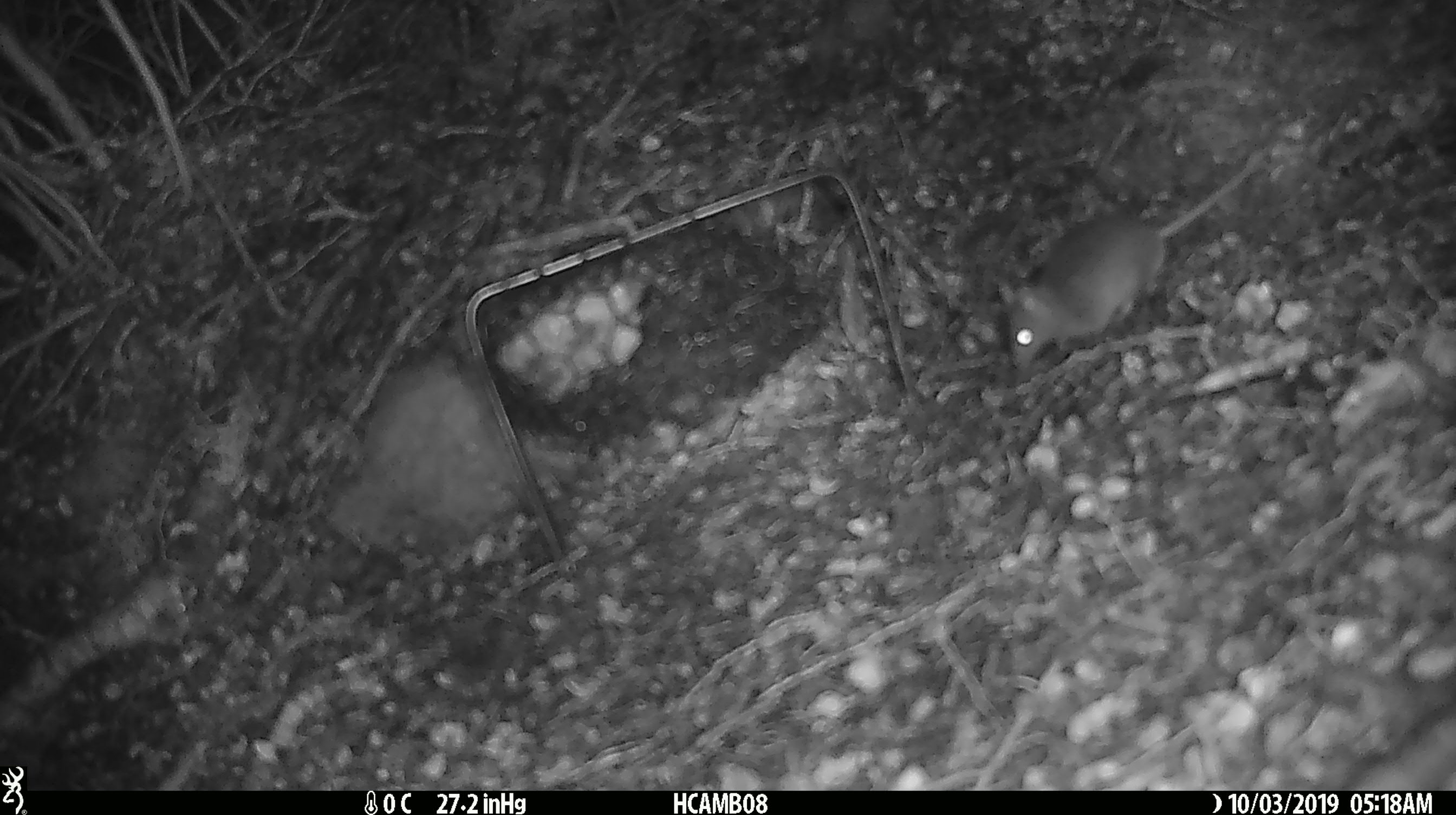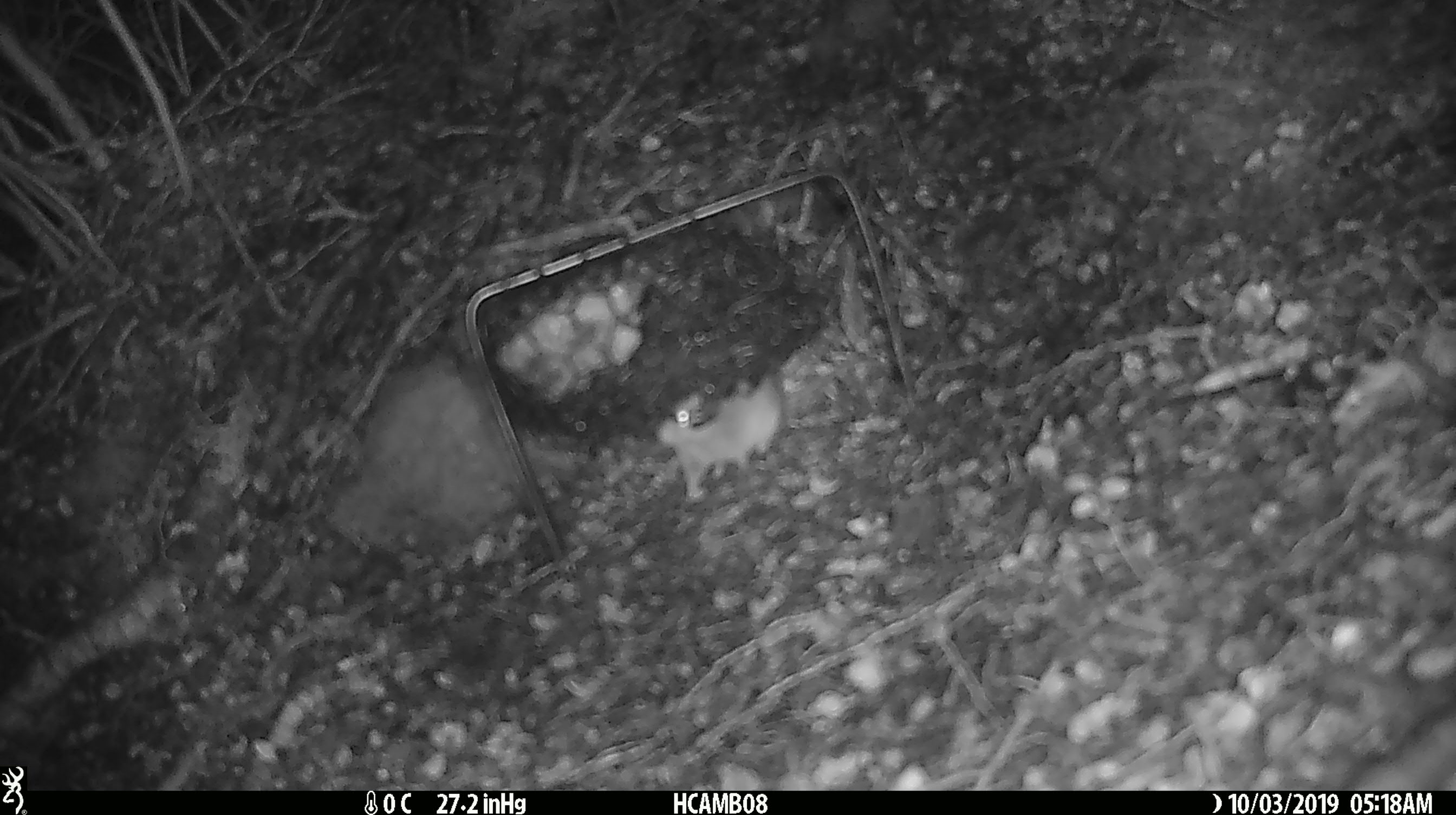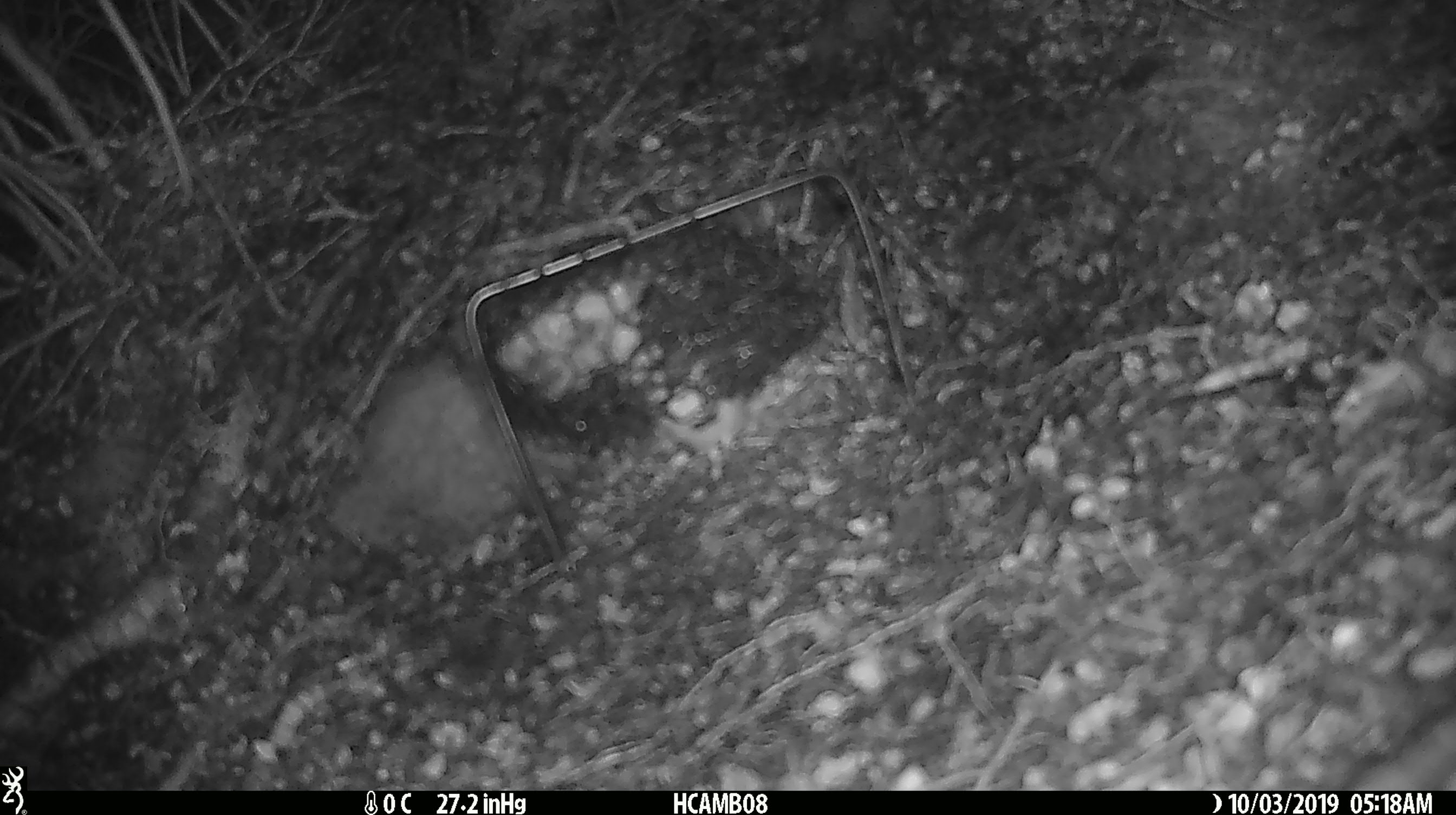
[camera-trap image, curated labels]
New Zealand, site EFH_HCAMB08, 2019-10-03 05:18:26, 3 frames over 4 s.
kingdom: Animalia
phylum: Chordata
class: Mammalia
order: Rodentia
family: Muridae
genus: Mus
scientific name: Mus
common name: mouse